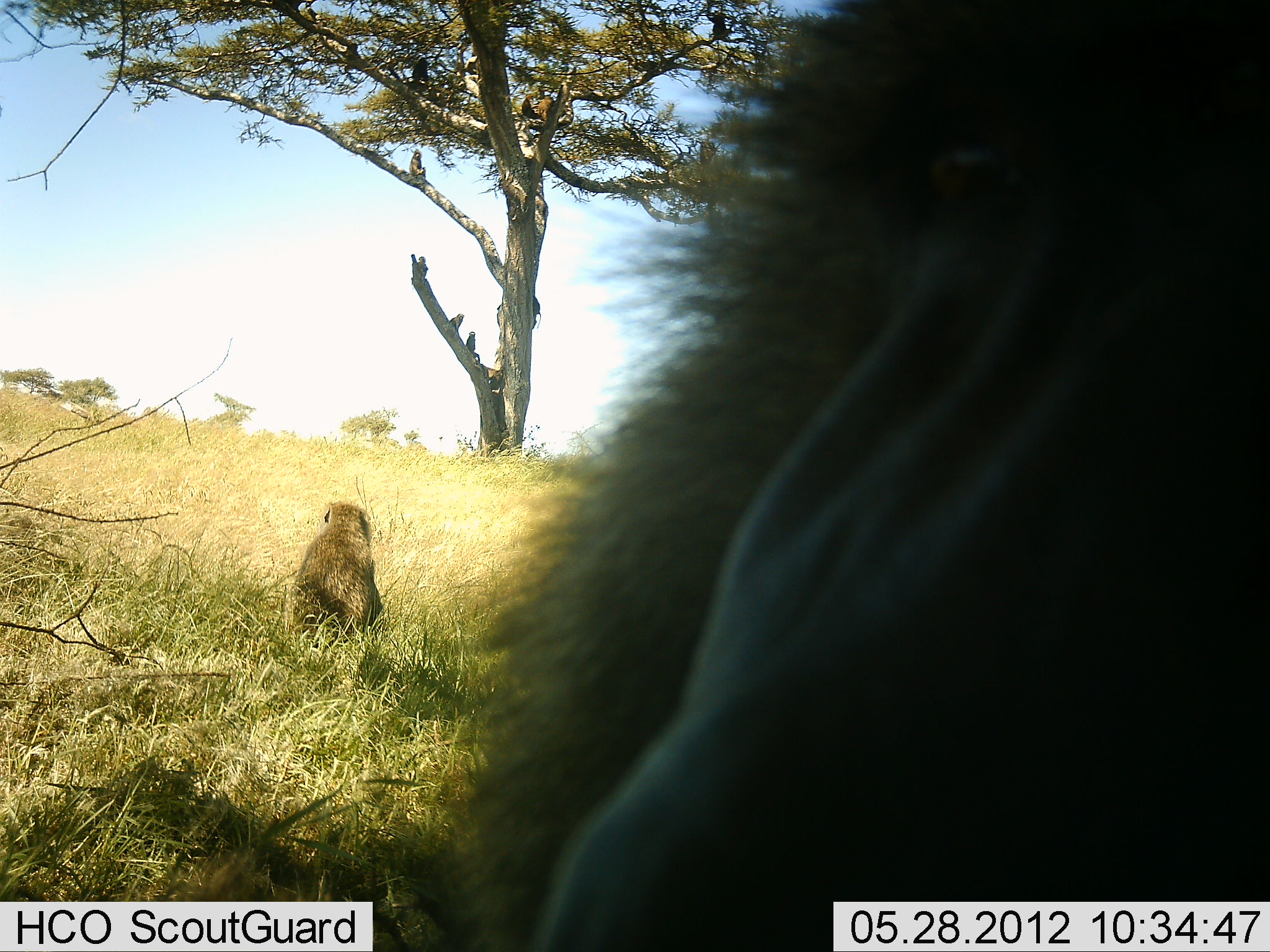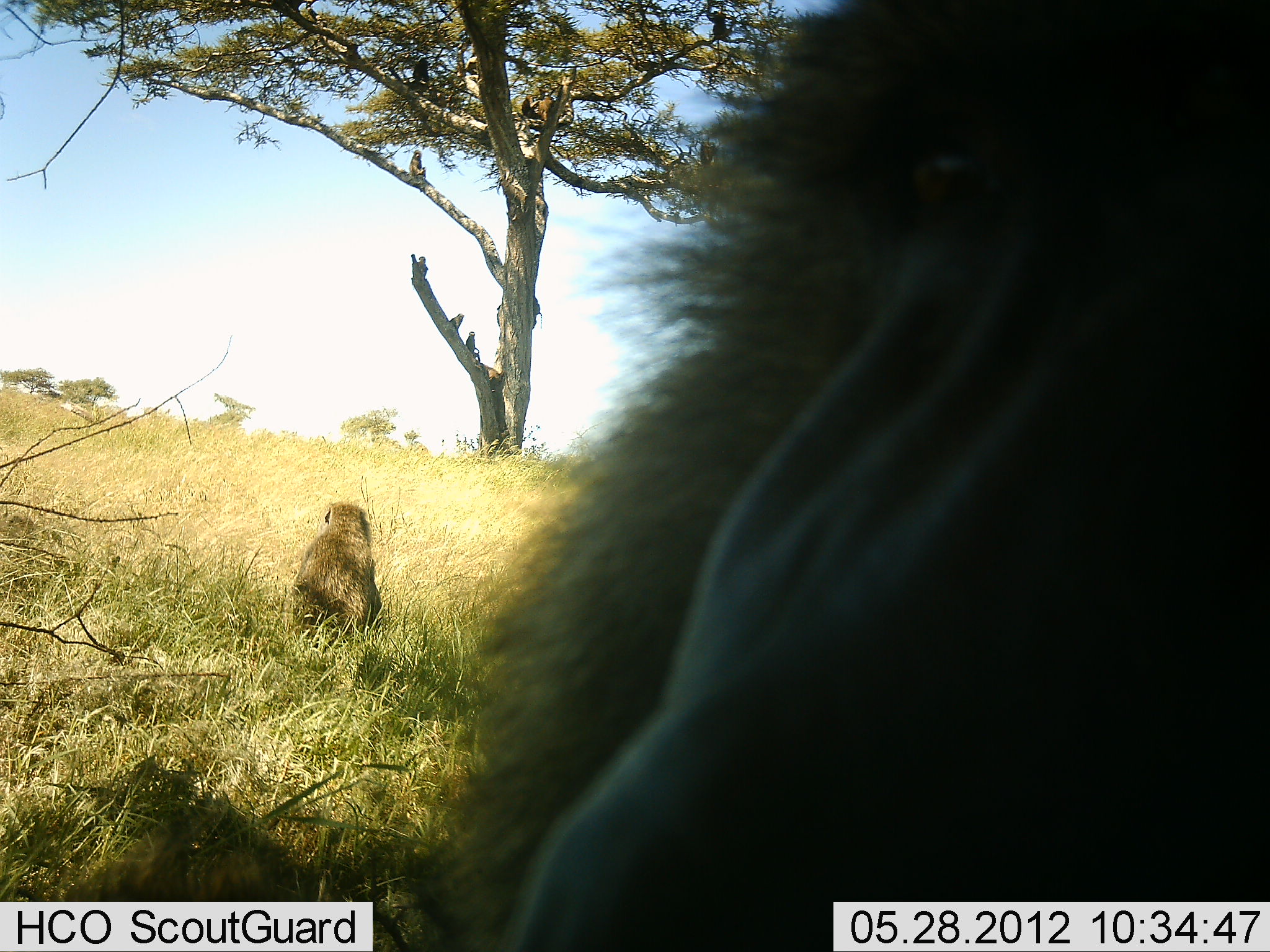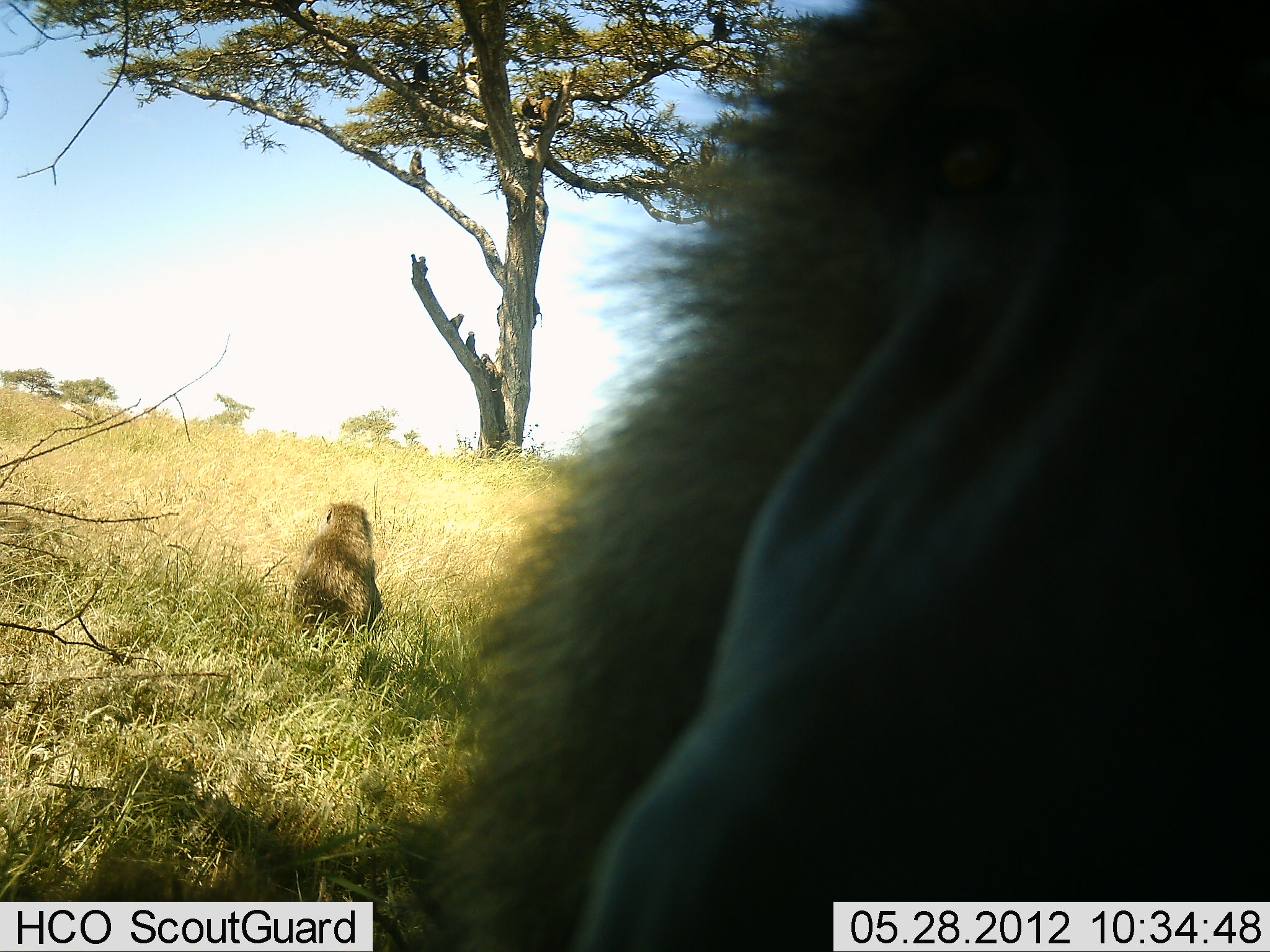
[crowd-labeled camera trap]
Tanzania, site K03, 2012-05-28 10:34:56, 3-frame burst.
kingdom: Animalia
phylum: Chordata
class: Mammalia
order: Primates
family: Cercopithecidae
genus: Papio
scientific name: Papio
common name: baboon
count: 6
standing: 40%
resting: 80%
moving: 40%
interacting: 10%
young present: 0%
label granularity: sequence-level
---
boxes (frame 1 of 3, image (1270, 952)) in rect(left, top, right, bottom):
animal: rect(291, 500, 385, 647); rect(712, 13, 727, 38)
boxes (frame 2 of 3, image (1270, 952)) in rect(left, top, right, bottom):
animal: rect(407, 0, 1270, 950); rect(291, 500, 384, 650)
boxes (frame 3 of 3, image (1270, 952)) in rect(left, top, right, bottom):
animal: rect(390, 0, 1270, 952); rect(289, 503, 382, 637)